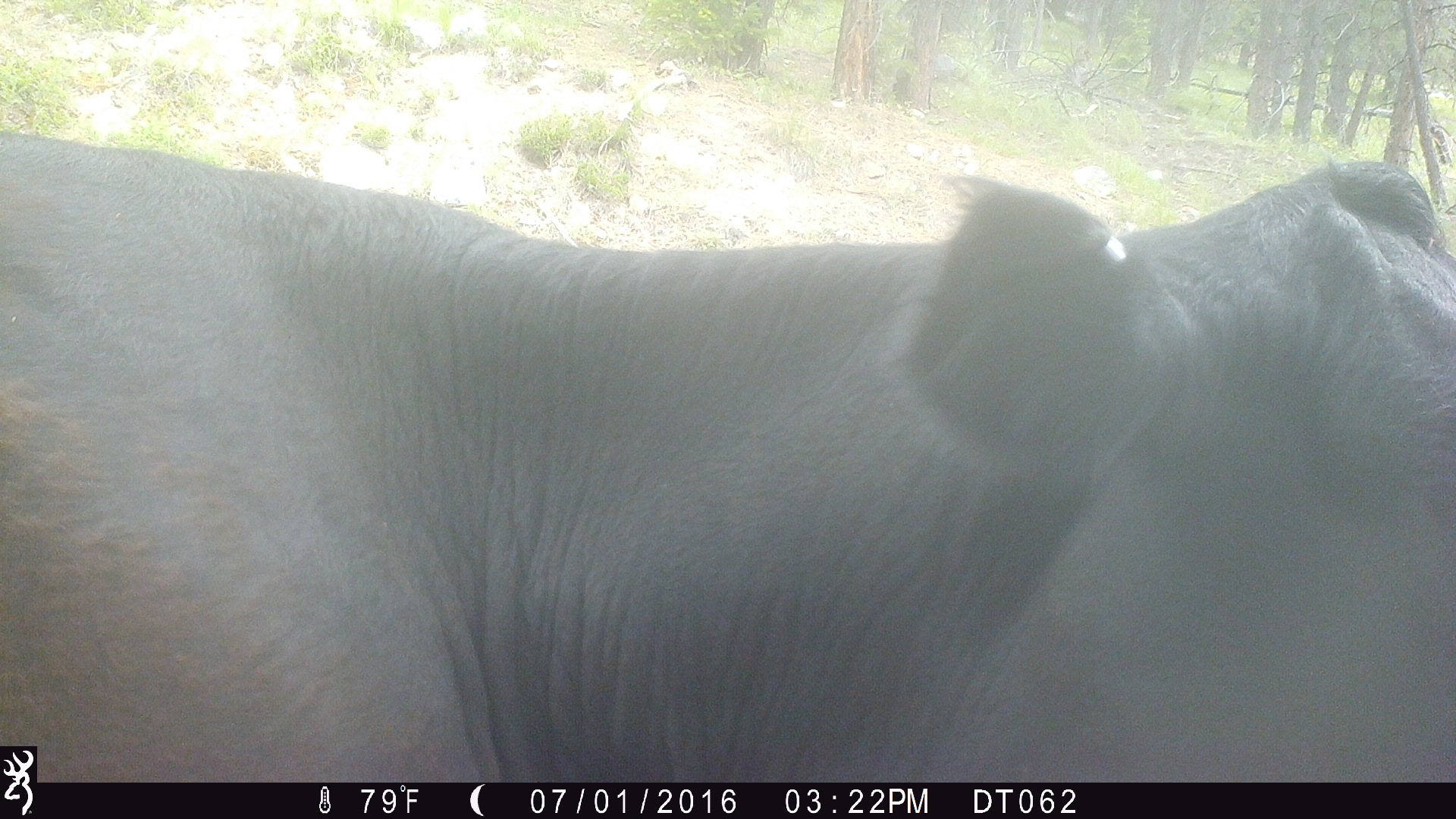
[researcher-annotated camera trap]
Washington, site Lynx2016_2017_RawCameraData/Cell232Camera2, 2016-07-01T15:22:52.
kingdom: Animalia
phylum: Chordata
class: Mammalia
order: Artiodactyla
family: Bovidae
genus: Bos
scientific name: Bos taurus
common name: domestic cattle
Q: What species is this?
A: Domestic cattle (Bos taurus).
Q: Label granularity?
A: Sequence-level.